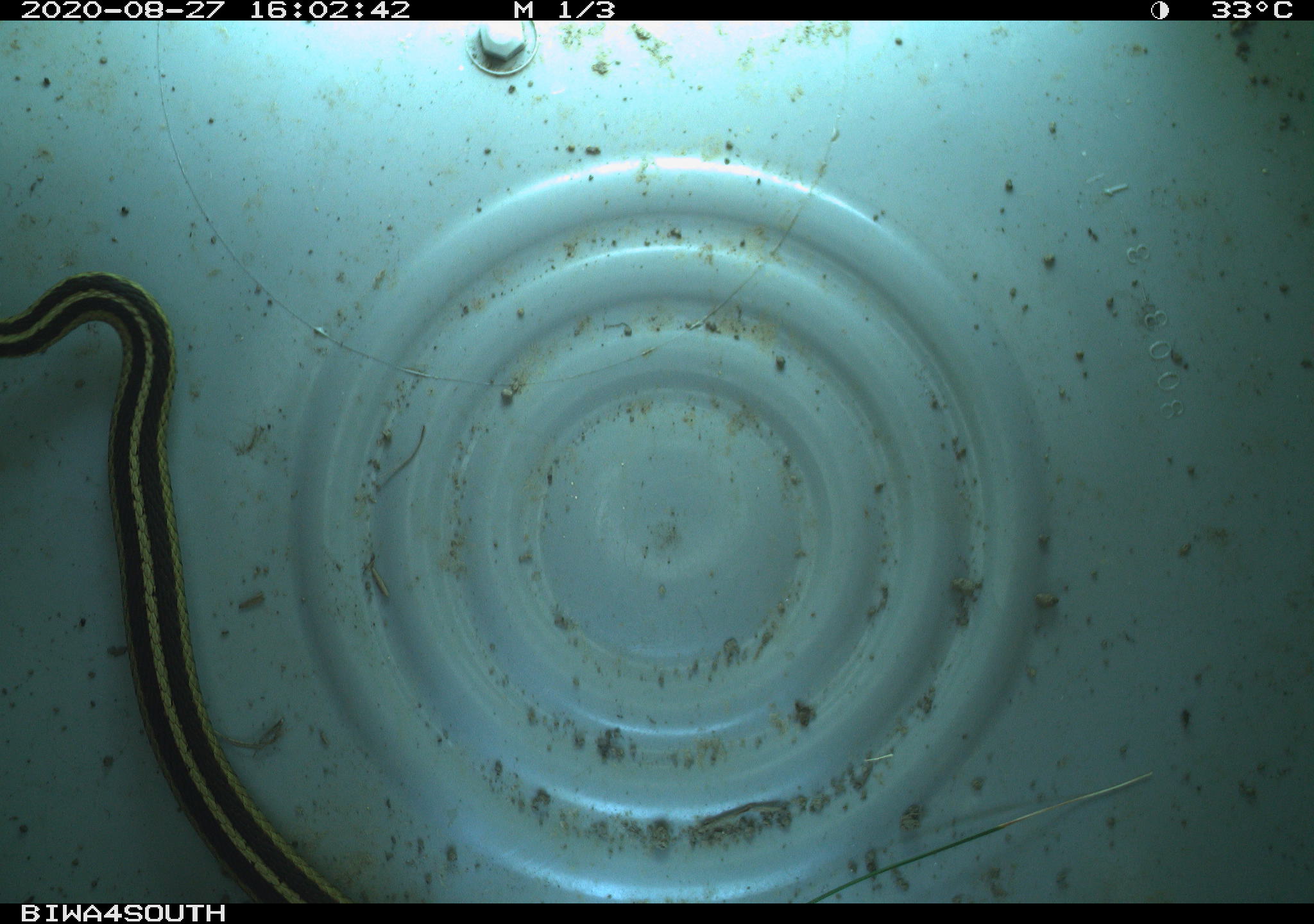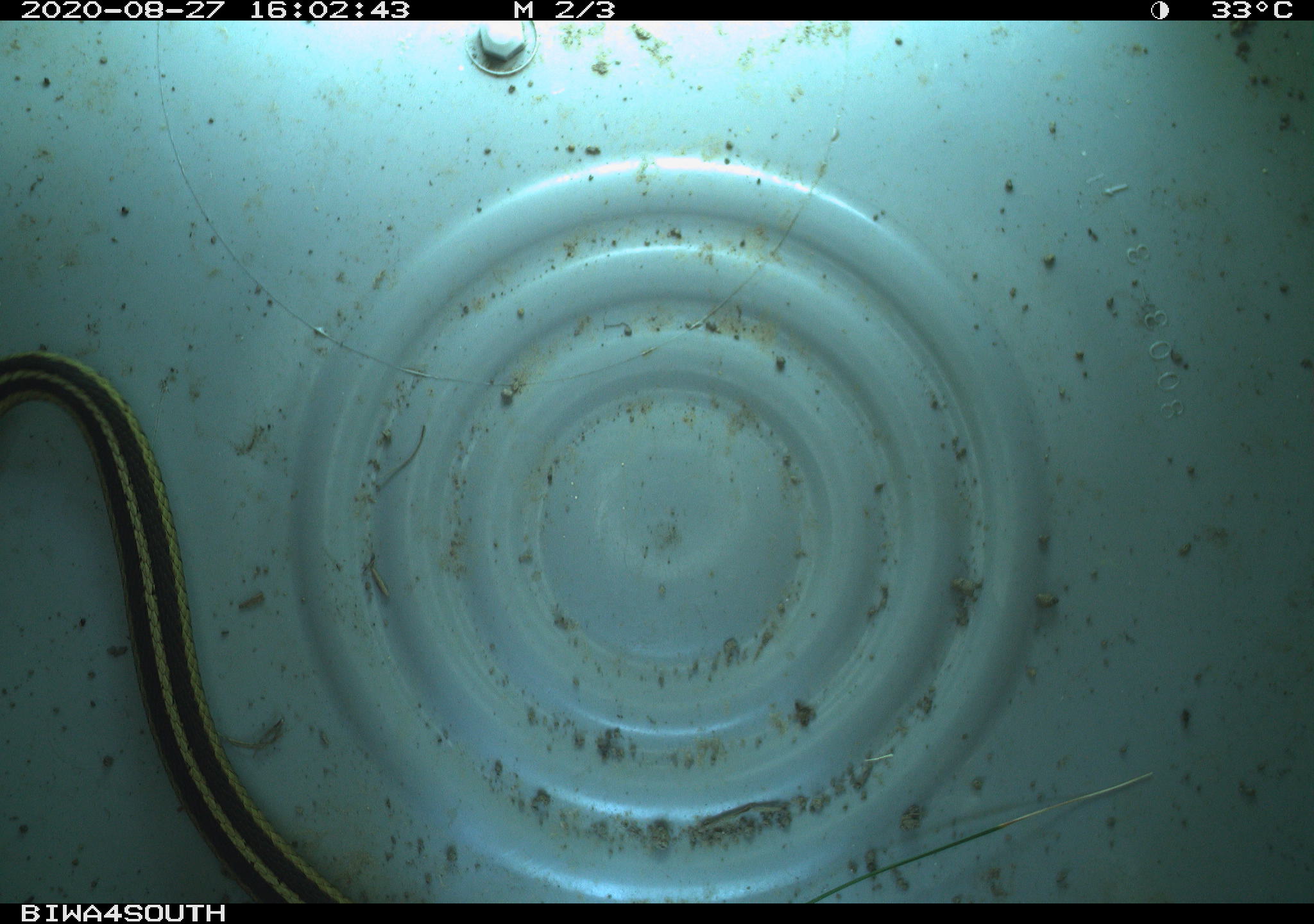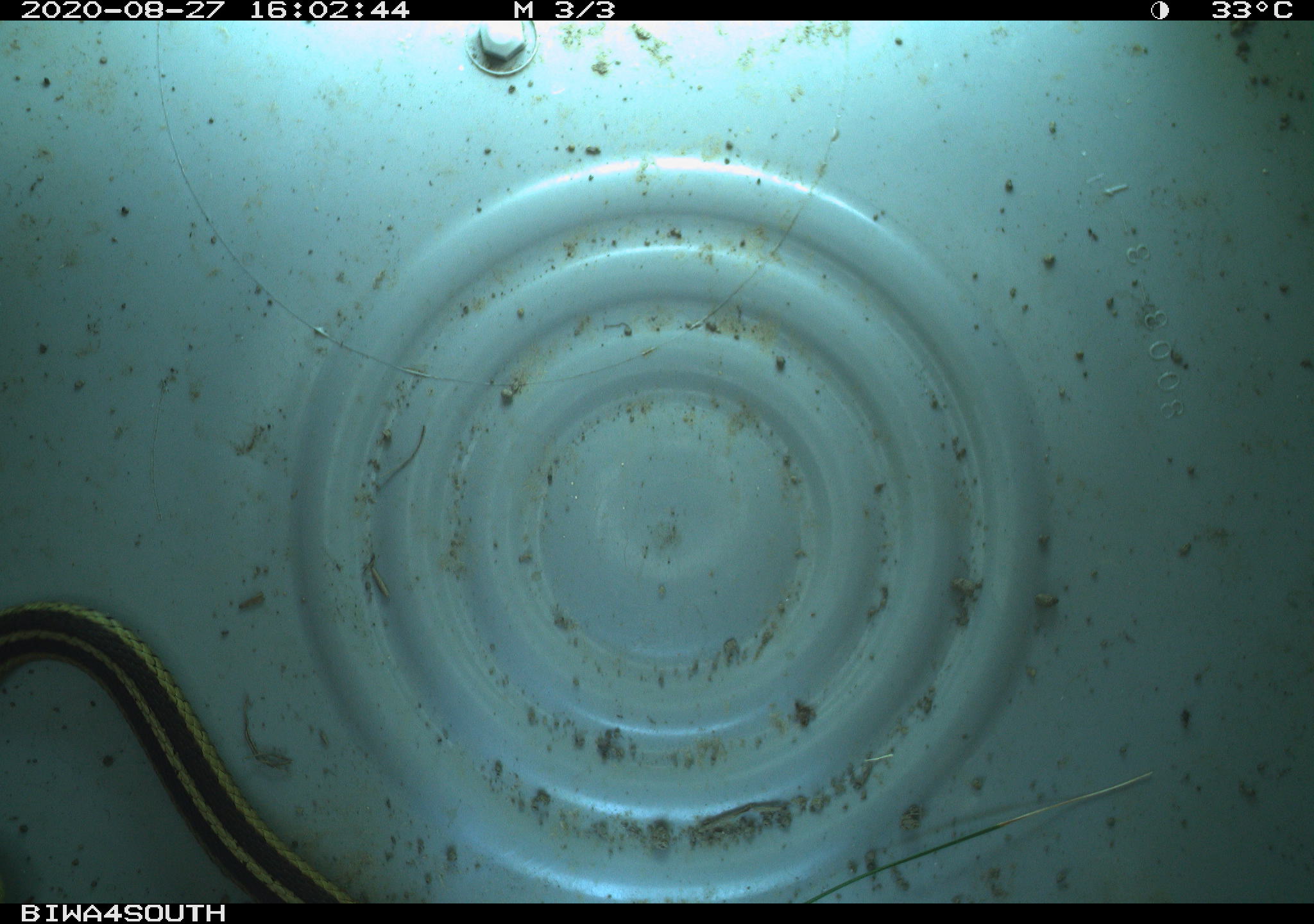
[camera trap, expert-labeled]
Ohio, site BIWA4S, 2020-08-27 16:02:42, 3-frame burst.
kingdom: Animalia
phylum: Chordata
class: Reptilia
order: Squamata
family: Colubridae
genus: Thamnophis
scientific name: Thamnophis sirtalis sirtalis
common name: eastern gartersnake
Eastern gartersnake (Thamnophis sirtalis sirtalis).